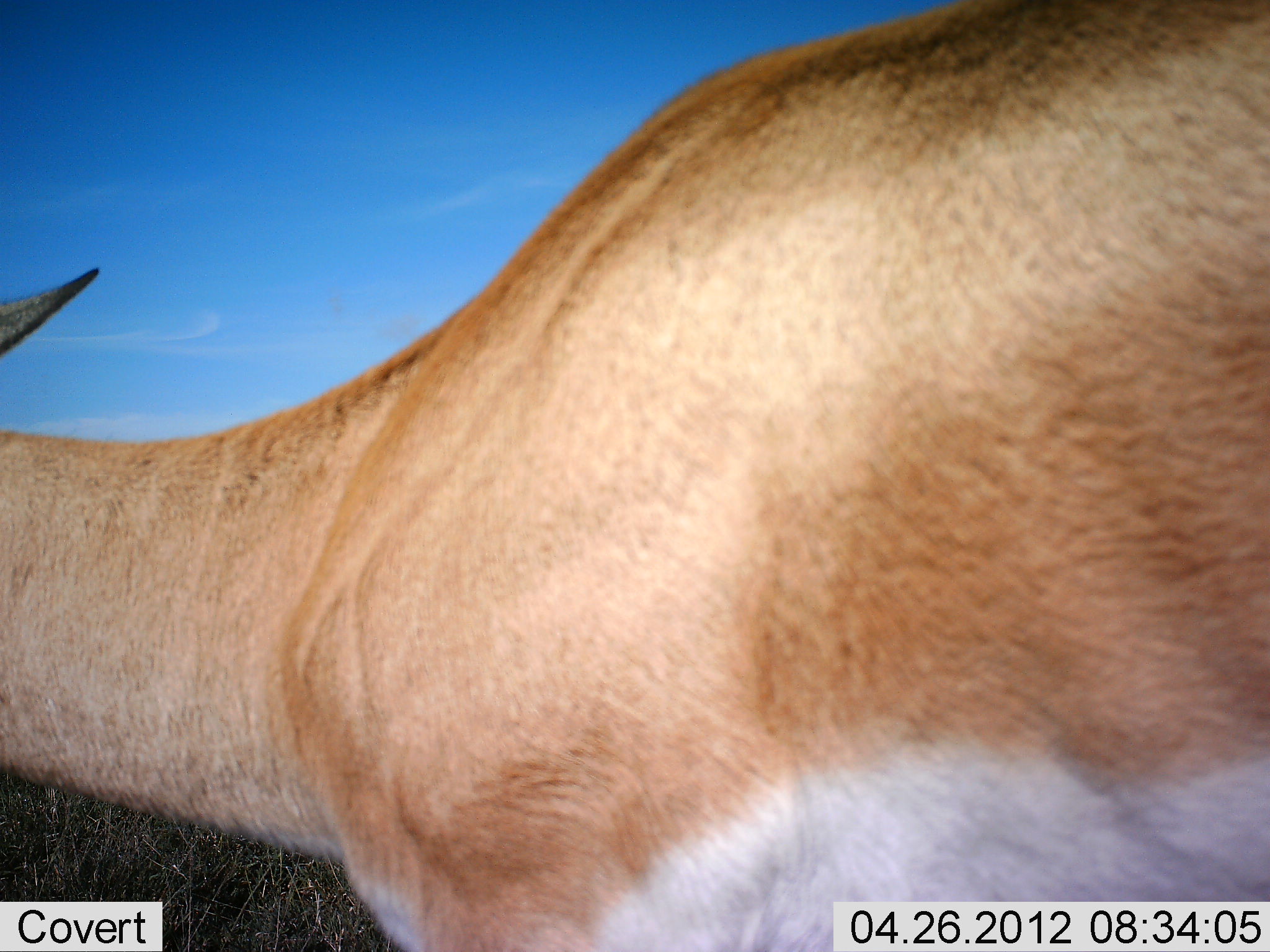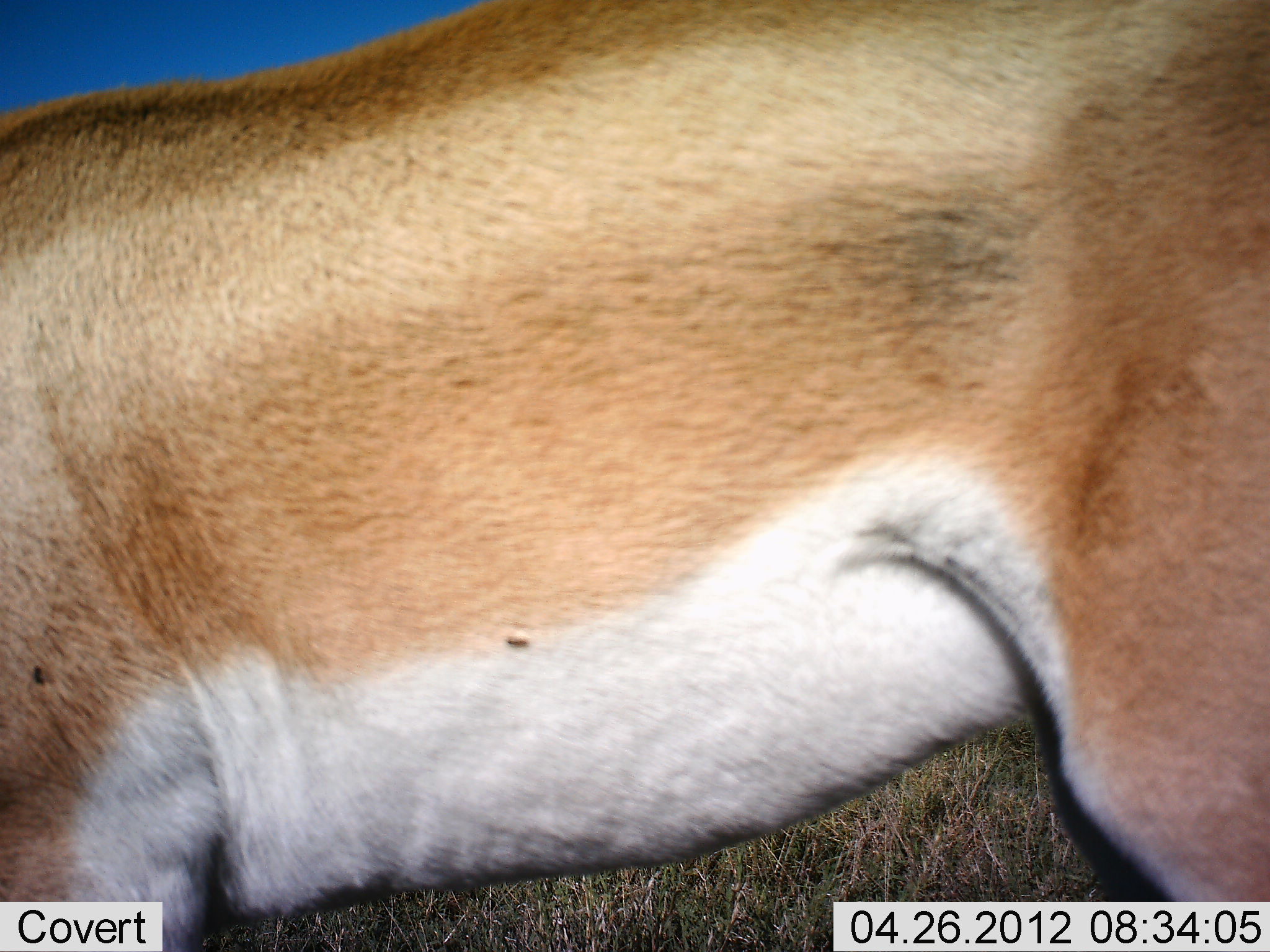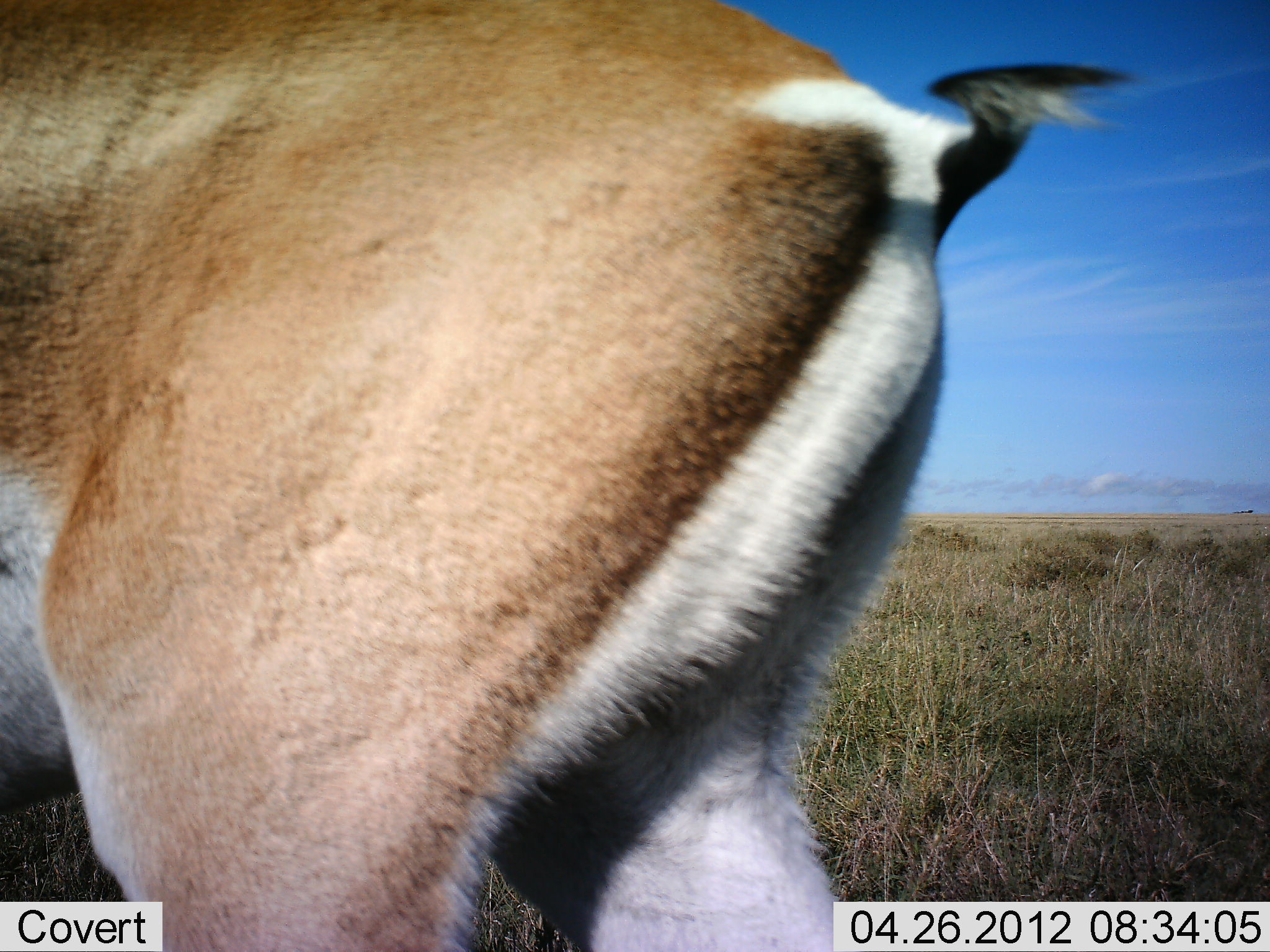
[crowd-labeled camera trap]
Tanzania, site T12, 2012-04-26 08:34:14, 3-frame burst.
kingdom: Animalia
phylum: Chordata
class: Mammalia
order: Artiodactyla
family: Bovidae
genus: Nanger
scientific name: Nanger granti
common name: grant's gazelle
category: gazellegrants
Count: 1.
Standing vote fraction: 37%.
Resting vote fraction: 0%.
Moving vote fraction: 58%.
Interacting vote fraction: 0%.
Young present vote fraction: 0%.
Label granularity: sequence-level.